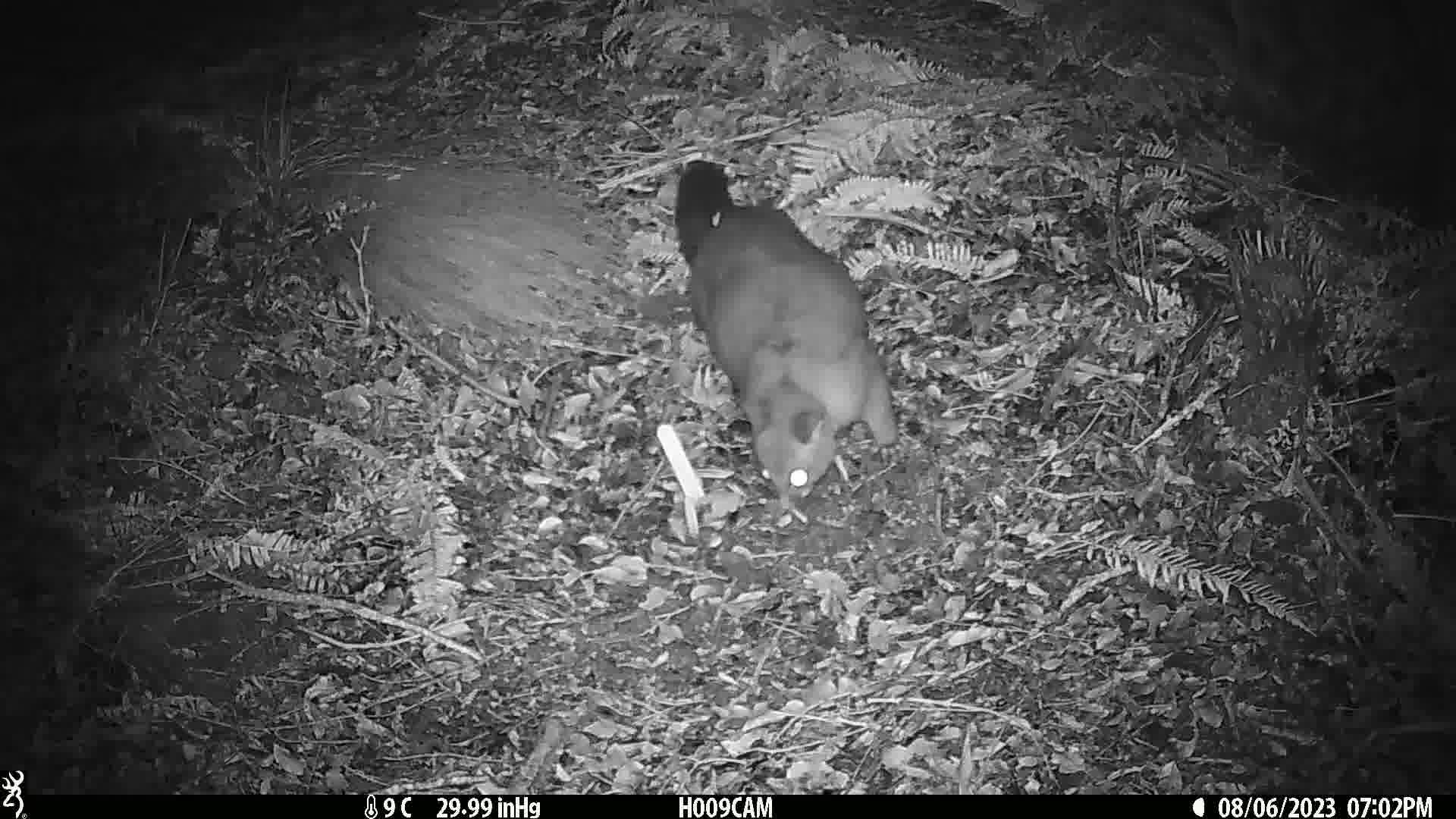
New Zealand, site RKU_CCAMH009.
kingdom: Animalia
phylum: Chordata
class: Mammalia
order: Diprotodontia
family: Phalangeridae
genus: Trichosurus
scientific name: Trichosurus vulpecula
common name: common brushtail possum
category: possum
Possum (common brushtail possum) (Trichosurus vulpecula).